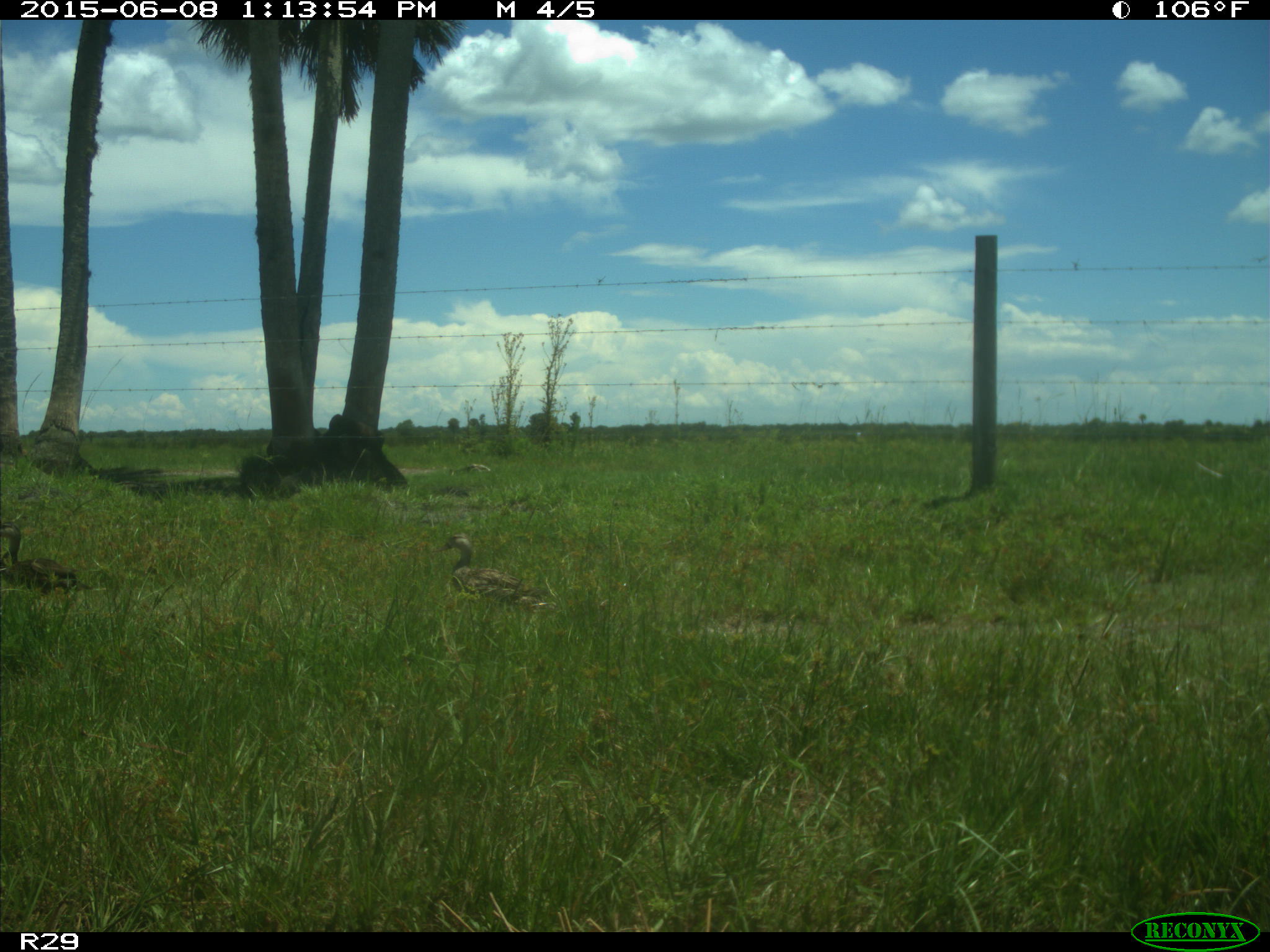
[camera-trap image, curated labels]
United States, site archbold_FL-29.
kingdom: Animalia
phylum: Chordata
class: Aves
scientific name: Aves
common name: birds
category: unidentified bird